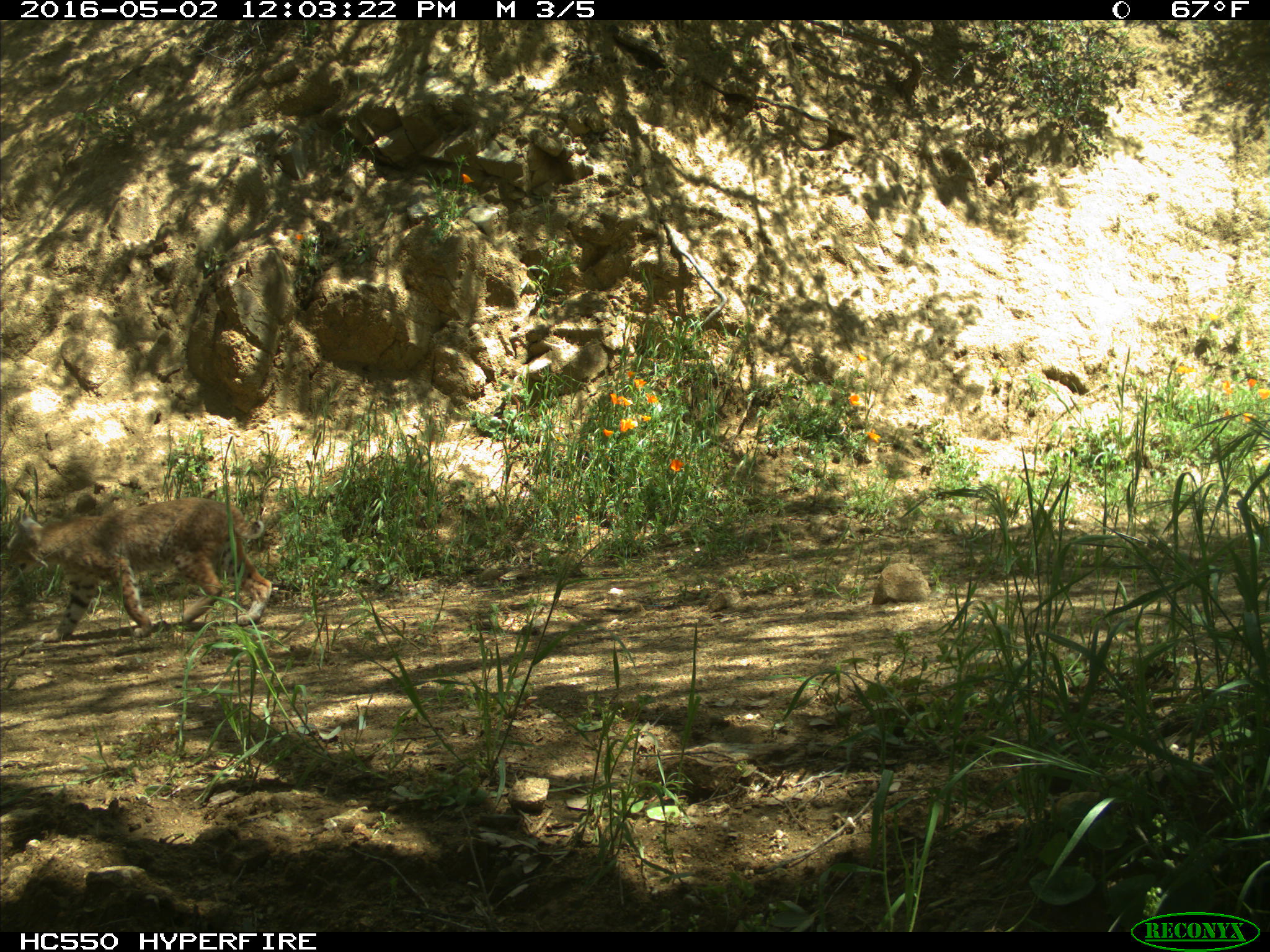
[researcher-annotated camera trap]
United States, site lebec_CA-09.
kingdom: Animalia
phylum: Chordata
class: Mammalia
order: Carnivora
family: Felidae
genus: Lynx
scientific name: Lynx rufus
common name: bobcat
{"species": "Lynx rufus (bobcat)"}